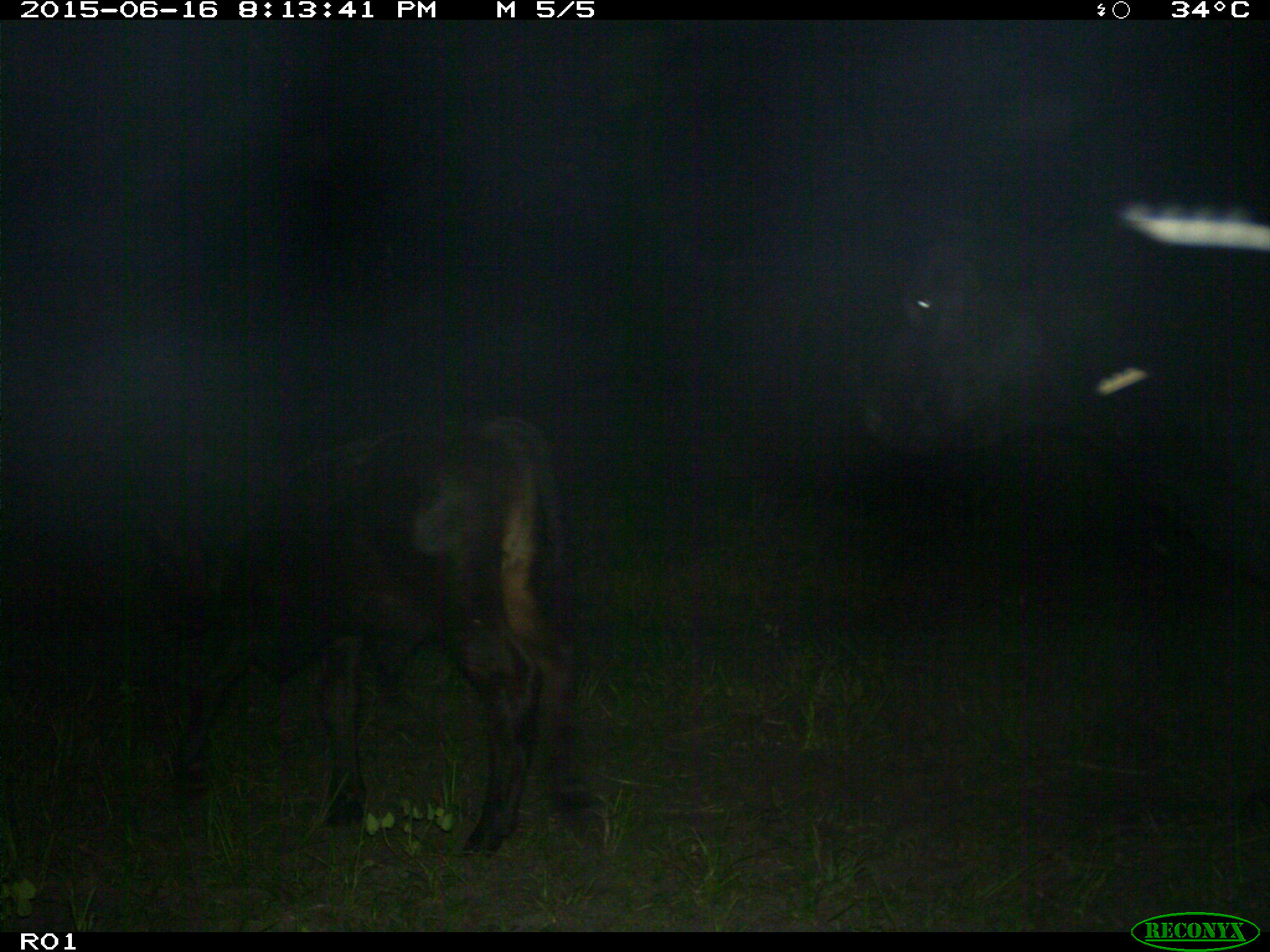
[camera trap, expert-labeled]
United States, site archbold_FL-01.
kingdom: Animalia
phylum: Chordata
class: Mammalia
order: Artiodactyla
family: Bovidae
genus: Bos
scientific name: Bos taurus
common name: domestic cow